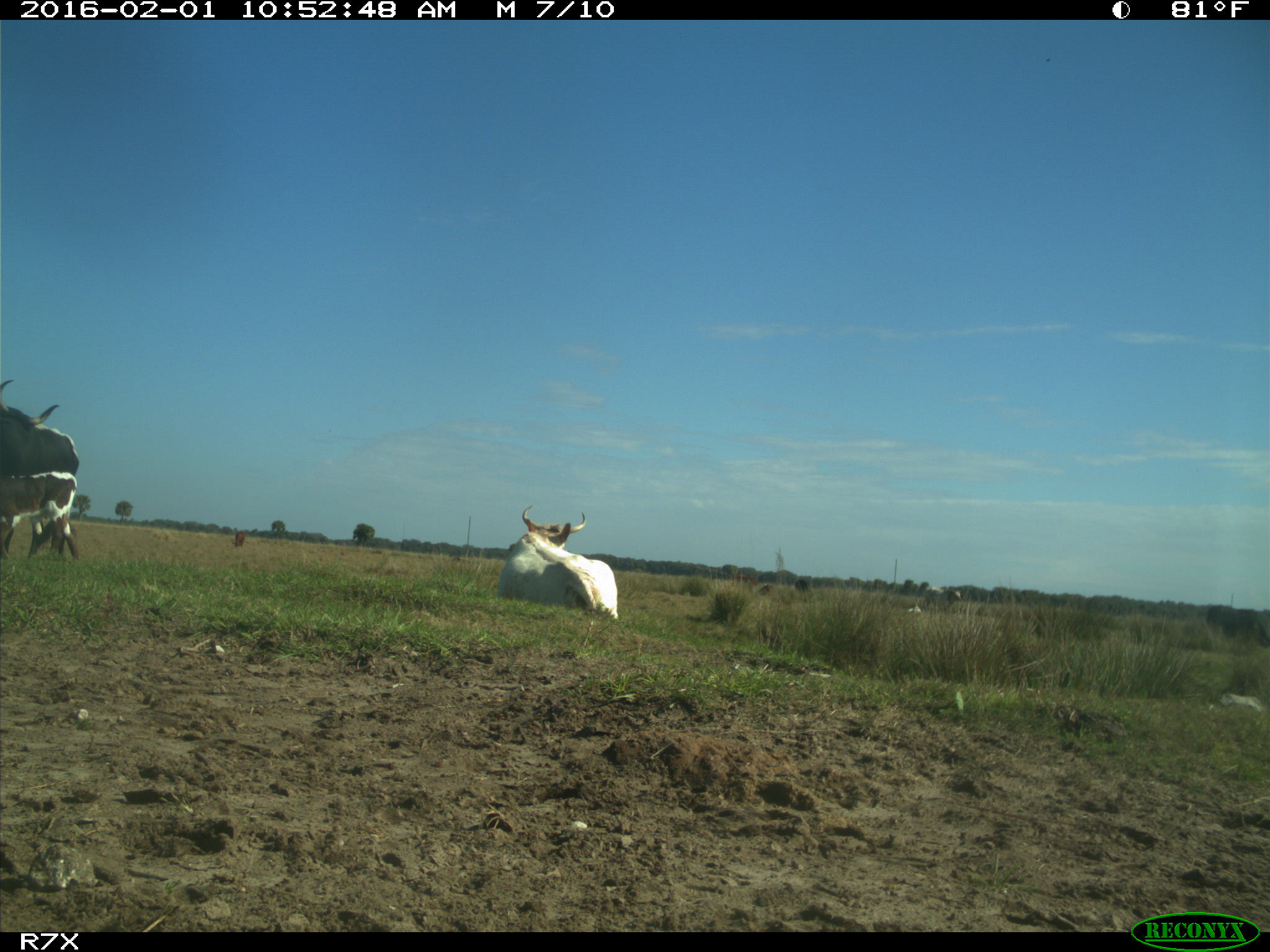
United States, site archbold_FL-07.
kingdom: Animalia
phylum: Chordata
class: Mammalia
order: Artiodactyla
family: Bovidae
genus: Bos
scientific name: Bos taurus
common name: domestic cow